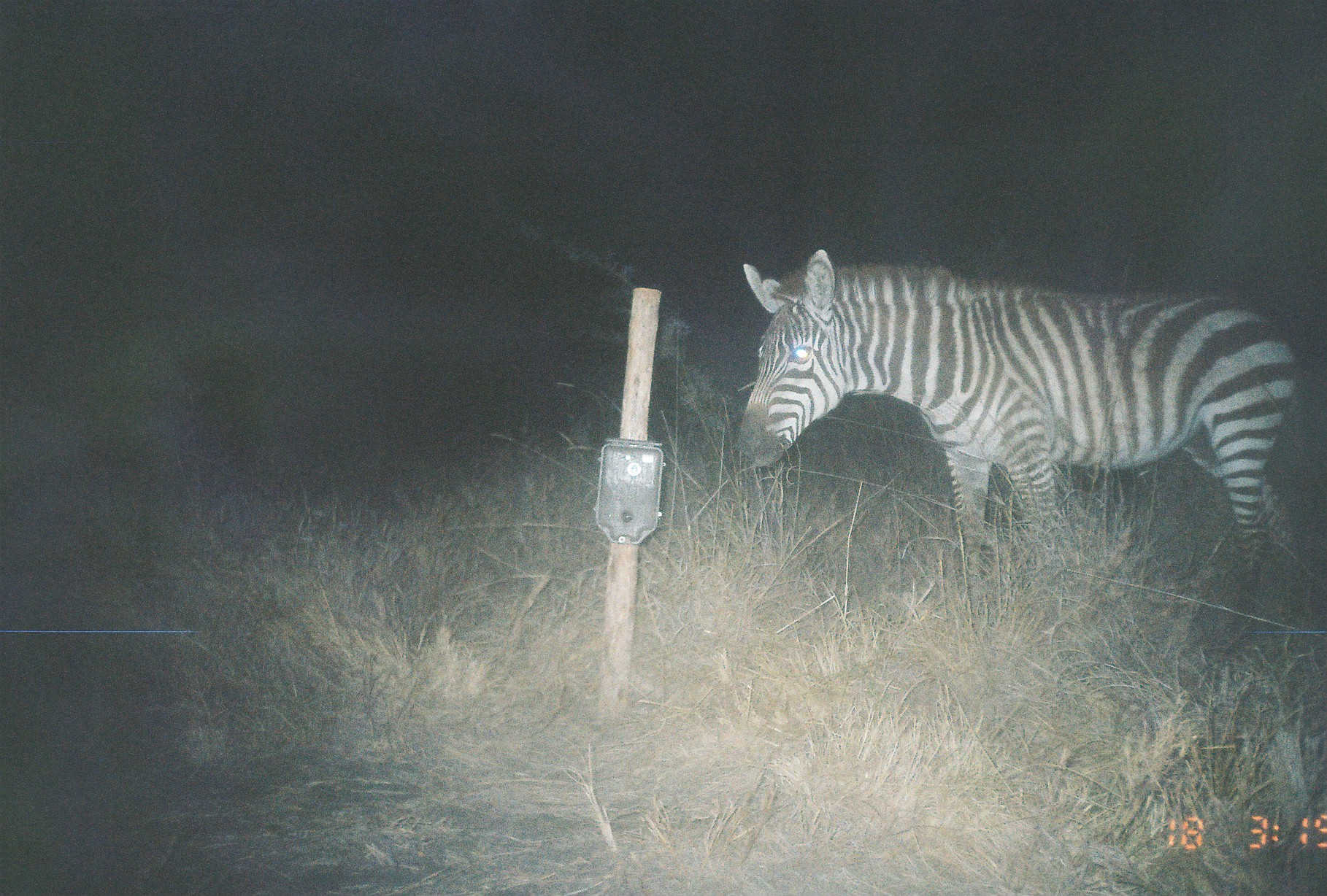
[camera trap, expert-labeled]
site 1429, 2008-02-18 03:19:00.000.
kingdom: Animalia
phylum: Chordata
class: Mammalia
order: Perissodactyla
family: Equidae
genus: Equus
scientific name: Equus quagga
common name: plains zebra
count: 1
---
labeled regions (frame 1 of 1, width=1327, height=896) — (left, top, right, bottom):
equus quagga: (733, 245, 1299, 599)